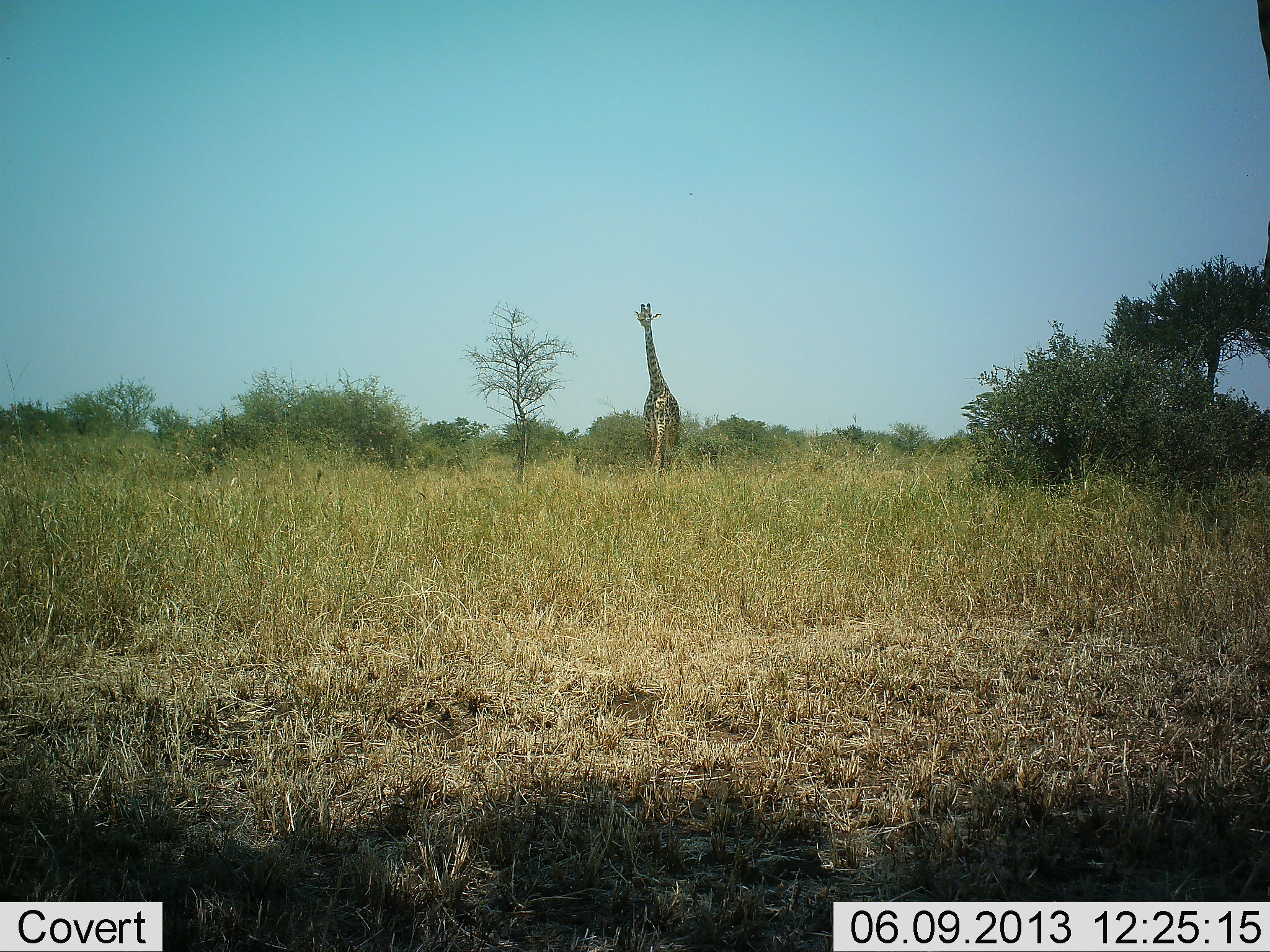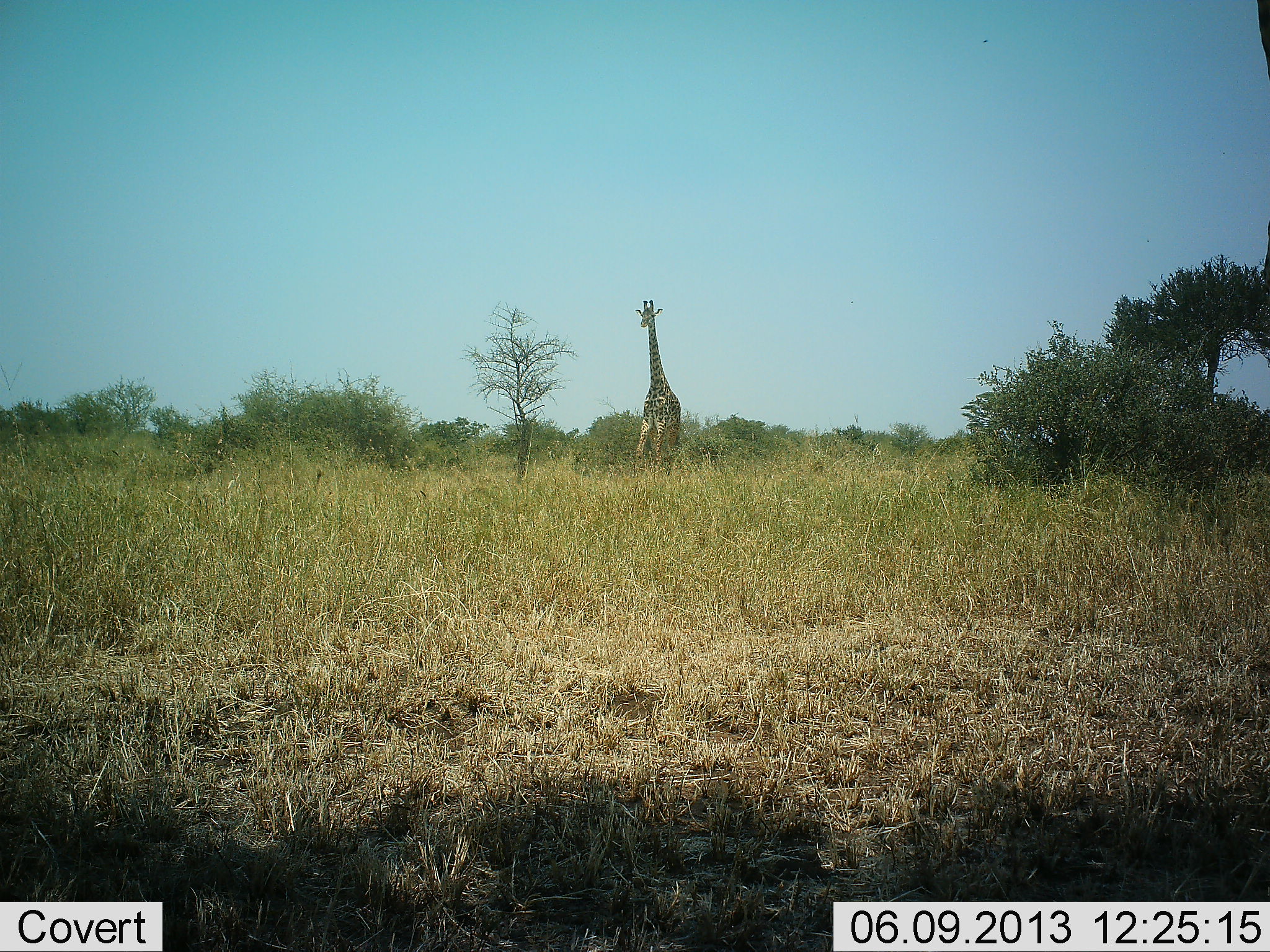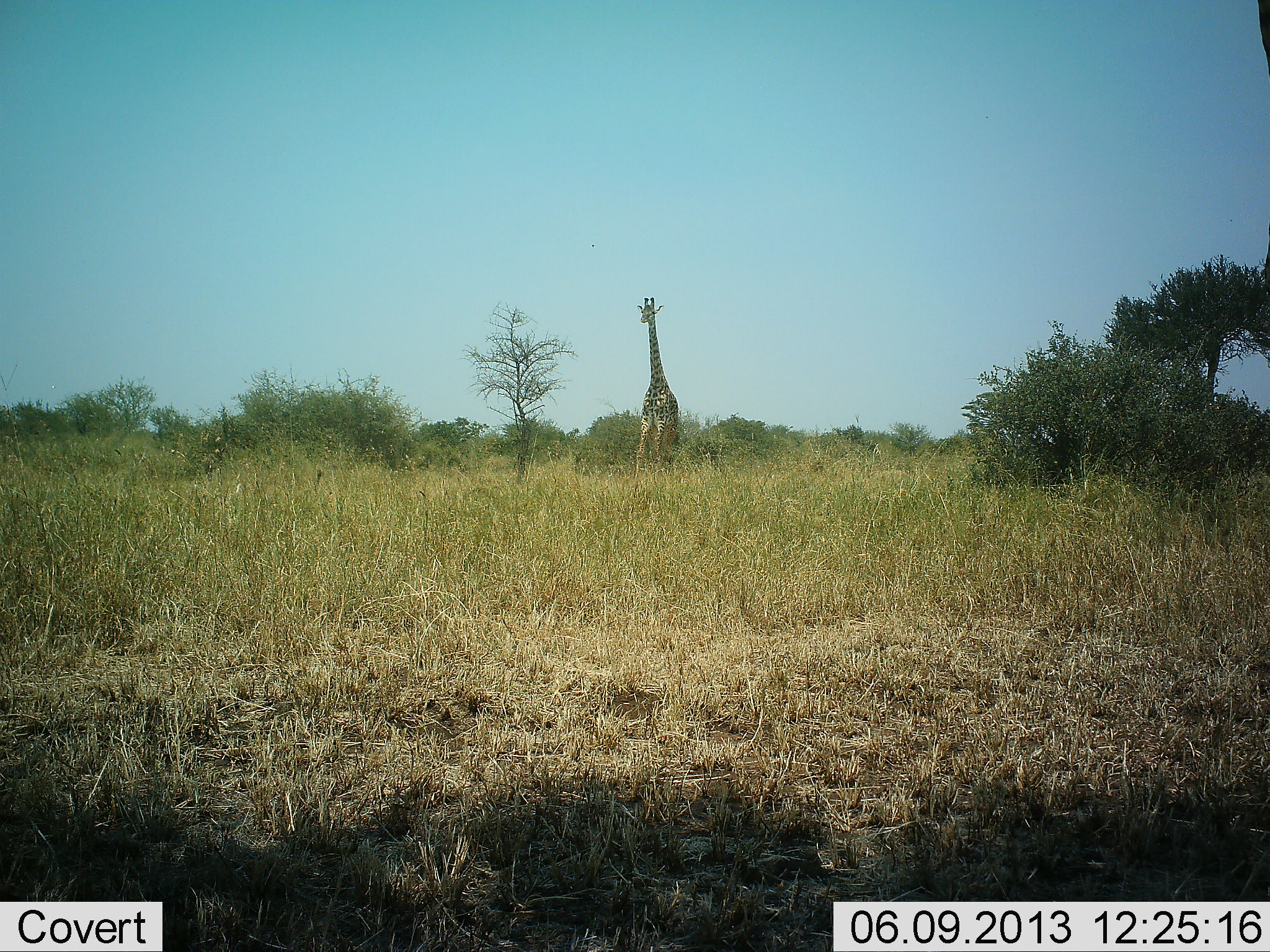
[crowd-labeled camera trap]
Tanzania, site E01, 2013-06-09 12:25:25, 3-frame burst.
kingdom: Animalia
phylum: Chordata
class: Mammalia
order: Artiodactyla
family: Giraffidae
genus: Giraffa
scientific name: Giraffa camelopardalis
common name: giraffe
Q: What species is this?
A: Giraffe (Giraffa camelopardalis).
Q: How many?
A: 1.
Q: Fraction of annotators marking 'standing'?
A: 20%.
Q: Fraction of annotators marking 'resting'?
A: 0%.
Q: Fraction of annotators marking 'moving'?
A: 70%.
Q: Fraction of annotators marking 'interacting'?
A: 10%.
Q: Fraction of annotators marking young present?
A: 0%.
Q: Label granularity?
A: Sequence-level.